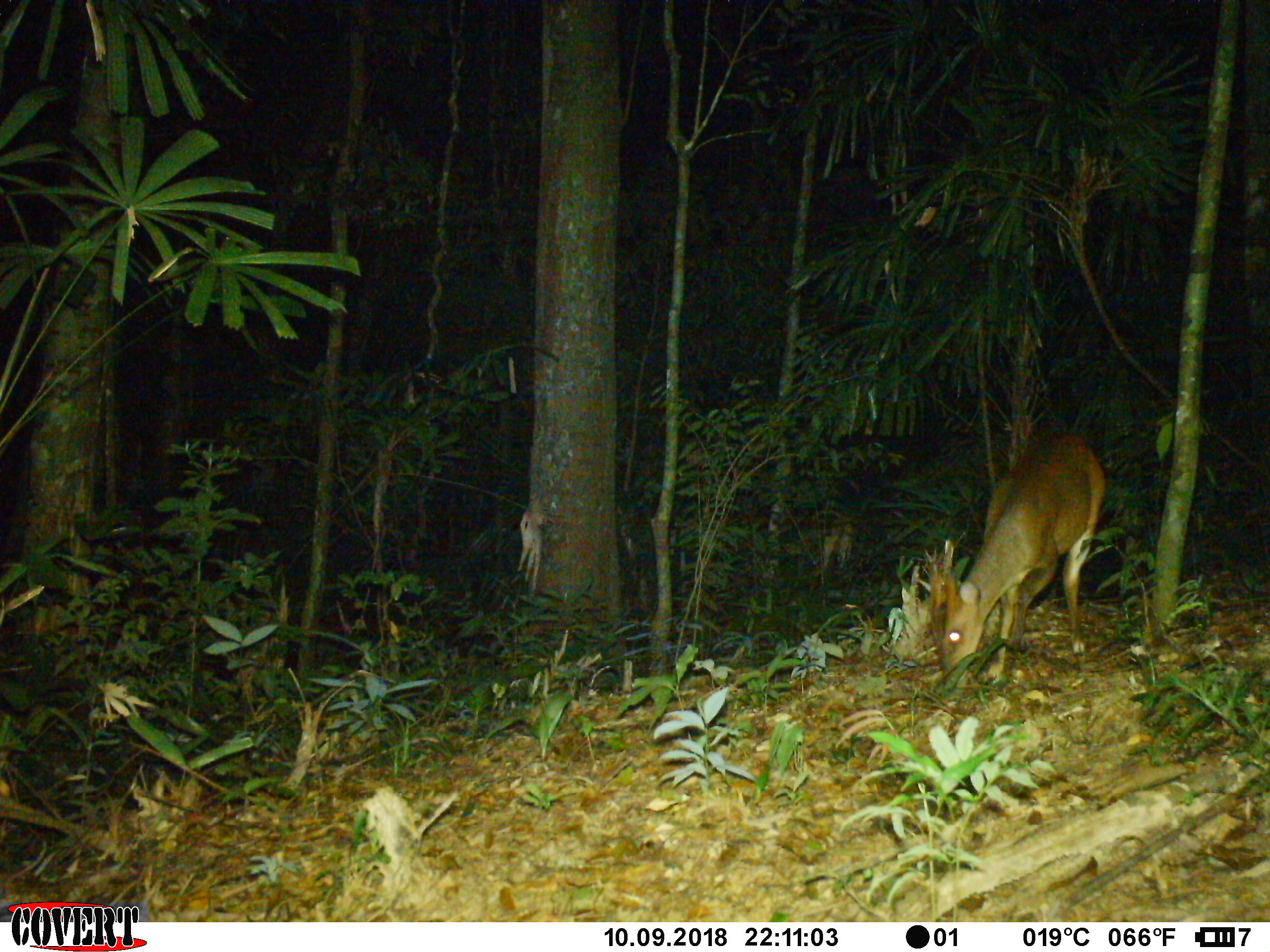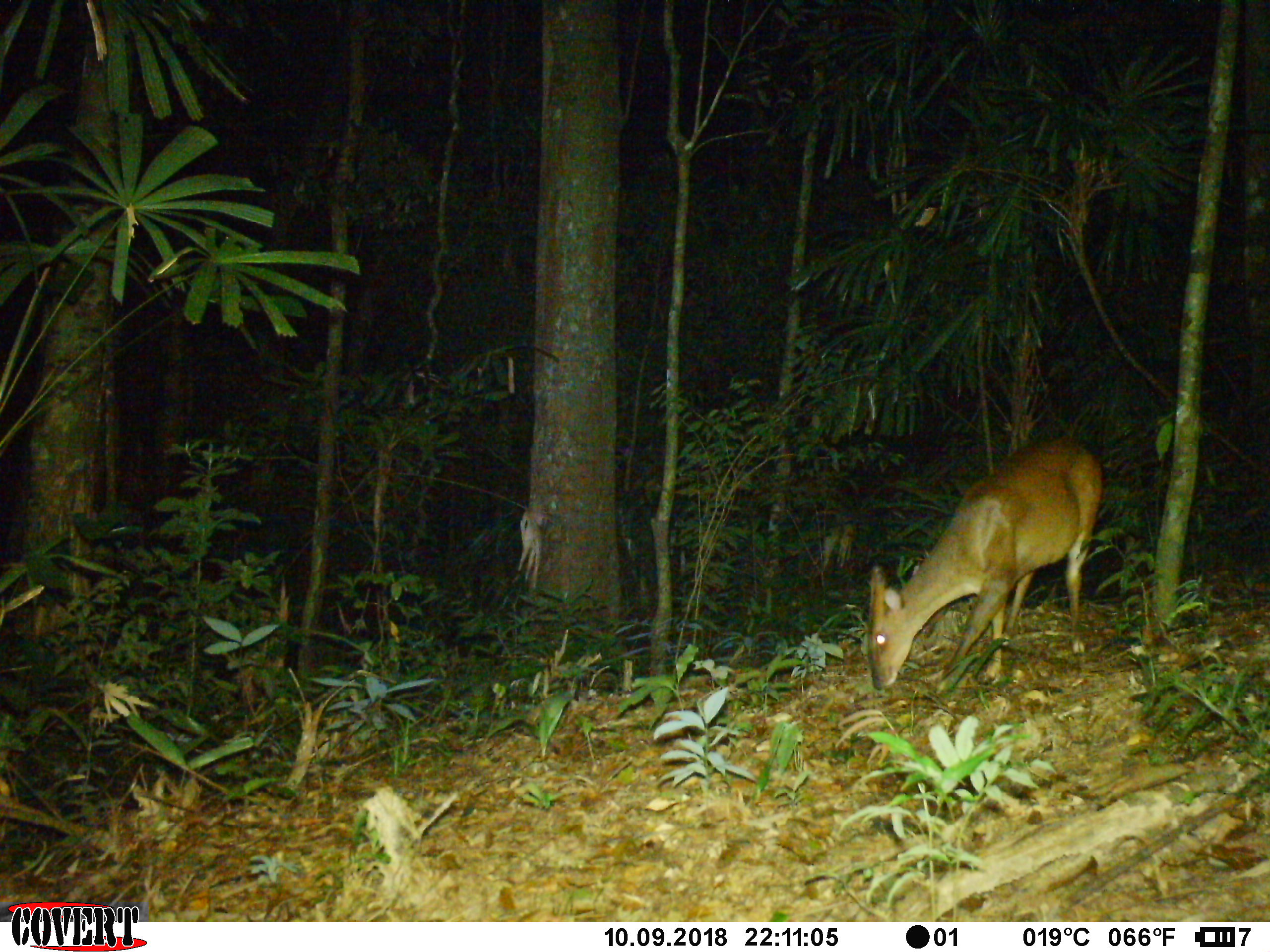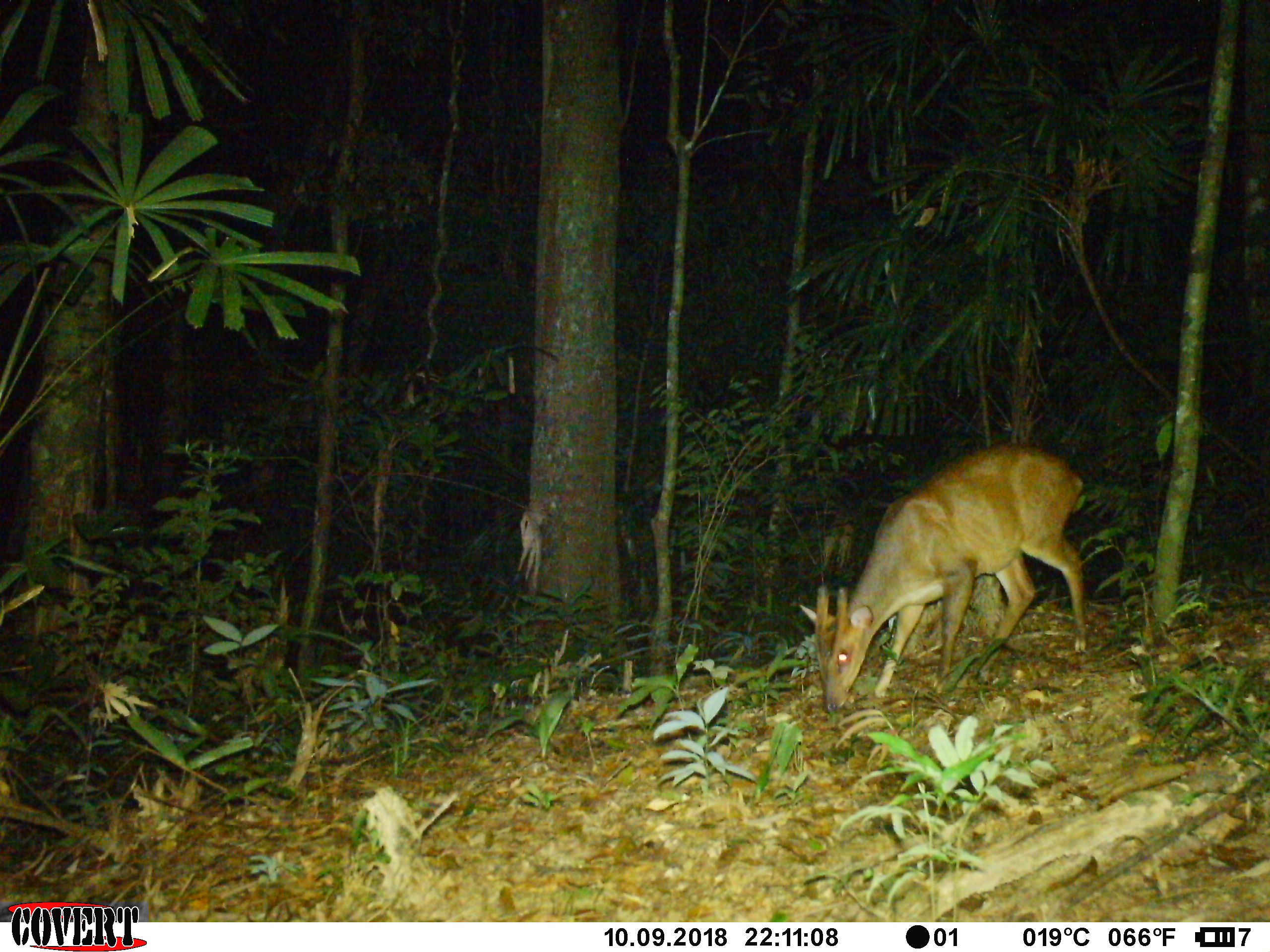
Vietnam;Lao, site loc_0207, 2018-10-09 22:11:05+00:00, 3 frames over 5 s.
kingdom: Animalia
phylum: Chordata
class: Mammalia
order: Artiodactyla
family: Cervidae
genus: Muntiacus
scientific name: Muntiacus vuquangensis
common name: large-antlered muntjac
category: large antlered muntjac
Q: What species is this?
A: Large antlered muntjac (large-antlered muntjac) (Muntiacus vuquangensis).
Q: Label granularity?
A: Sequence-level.